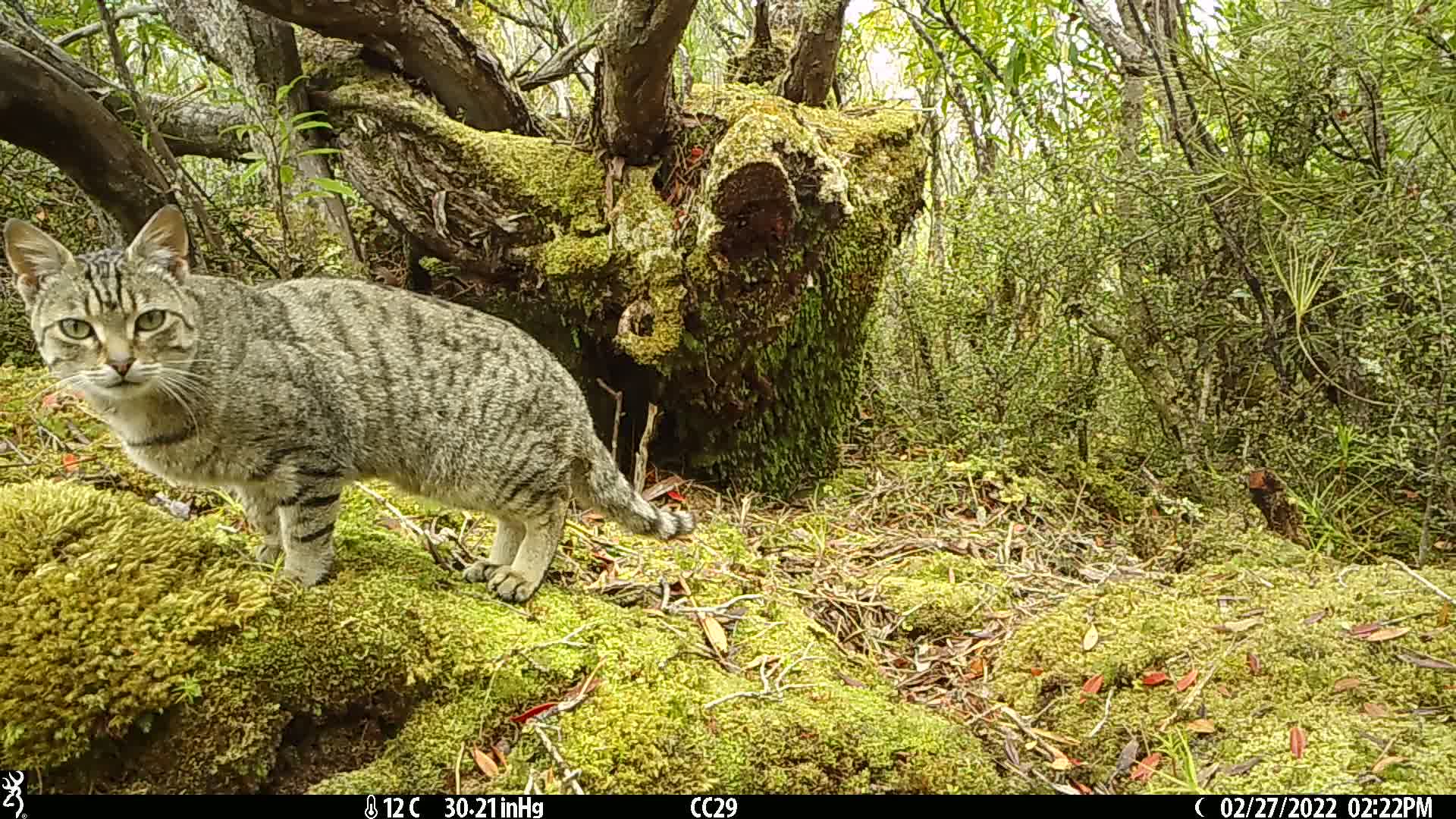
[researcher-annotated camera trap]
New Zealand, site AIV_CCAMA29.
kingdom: Animalia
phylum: Chordata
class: Mammalia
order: Carnivora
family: Felidae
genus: Felis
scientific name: Felis catus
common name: domestic cat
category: cat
Cat (domestic cat) (Felis catus).